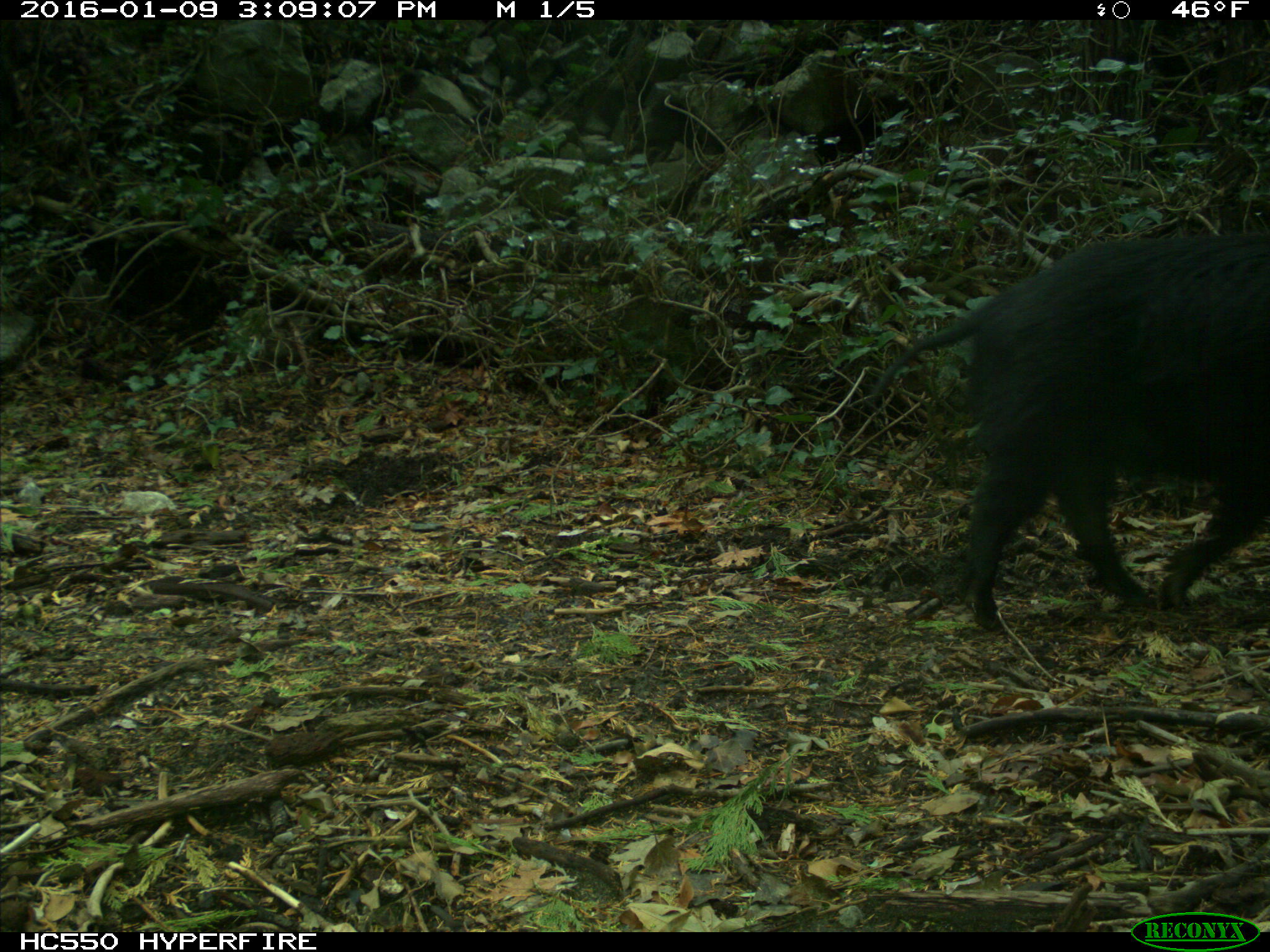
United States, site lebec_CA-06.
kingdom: Animalia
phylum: Chordata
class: Mammalia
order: Artiodactyla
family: Suidae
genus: Sus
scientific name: Sus scrofa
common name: wild boar